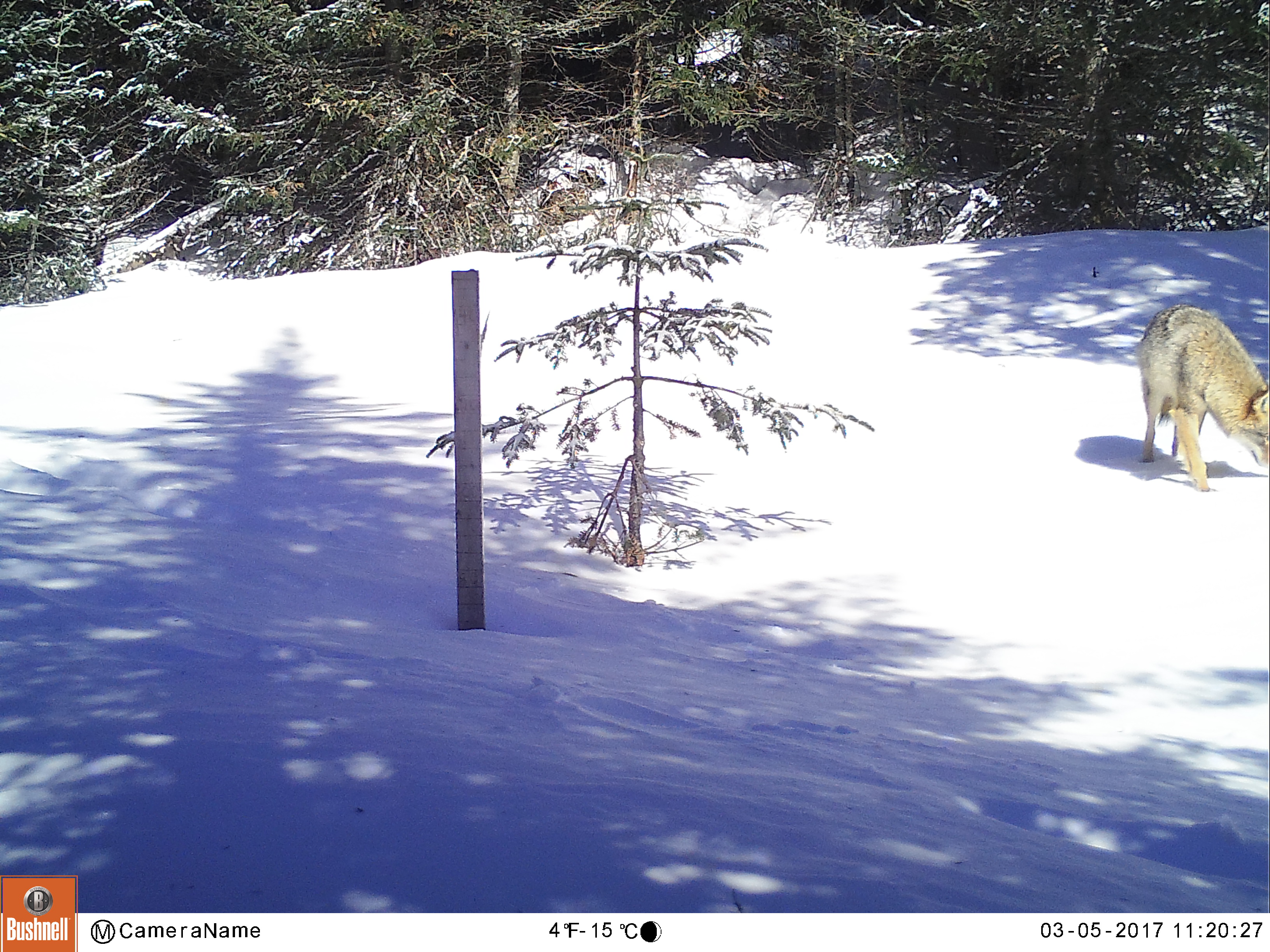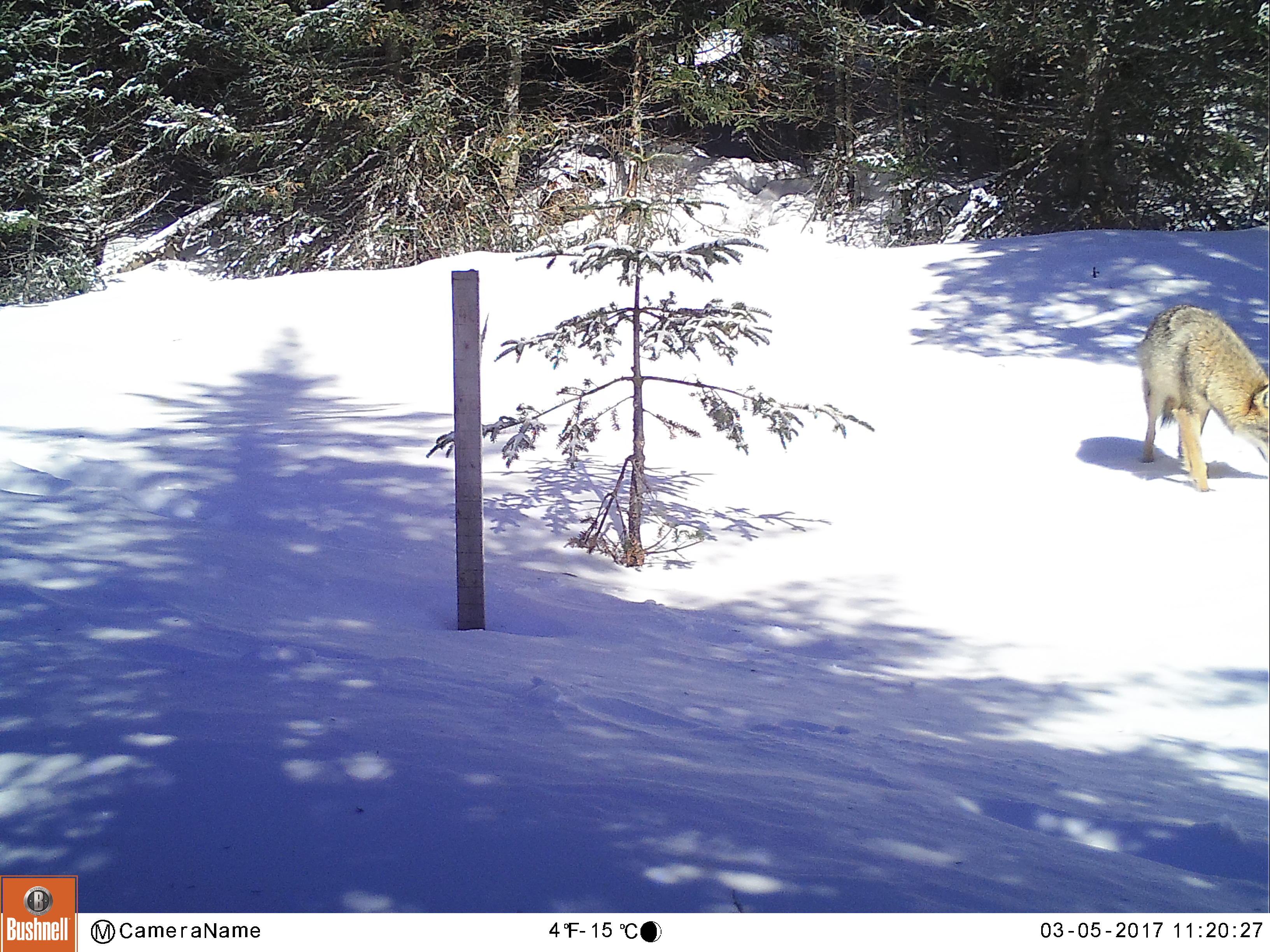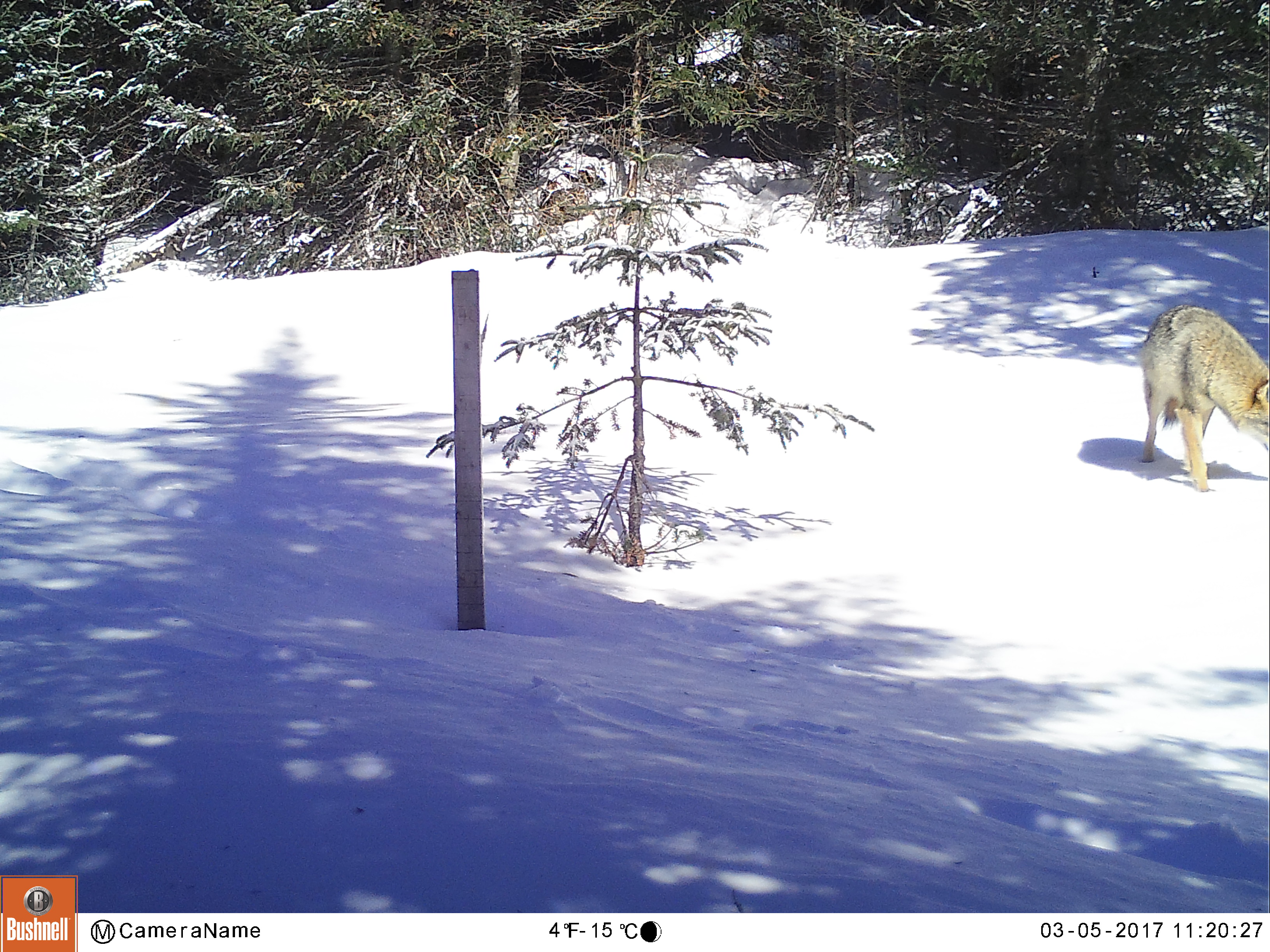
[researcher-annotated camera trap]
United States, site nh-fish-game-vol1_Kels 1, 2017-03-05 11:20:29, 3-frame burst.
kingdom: Animalia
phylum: Chordata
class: Mammalia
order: Carnivora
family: Canidae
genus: Canis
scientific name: Canis latrans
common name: coyote